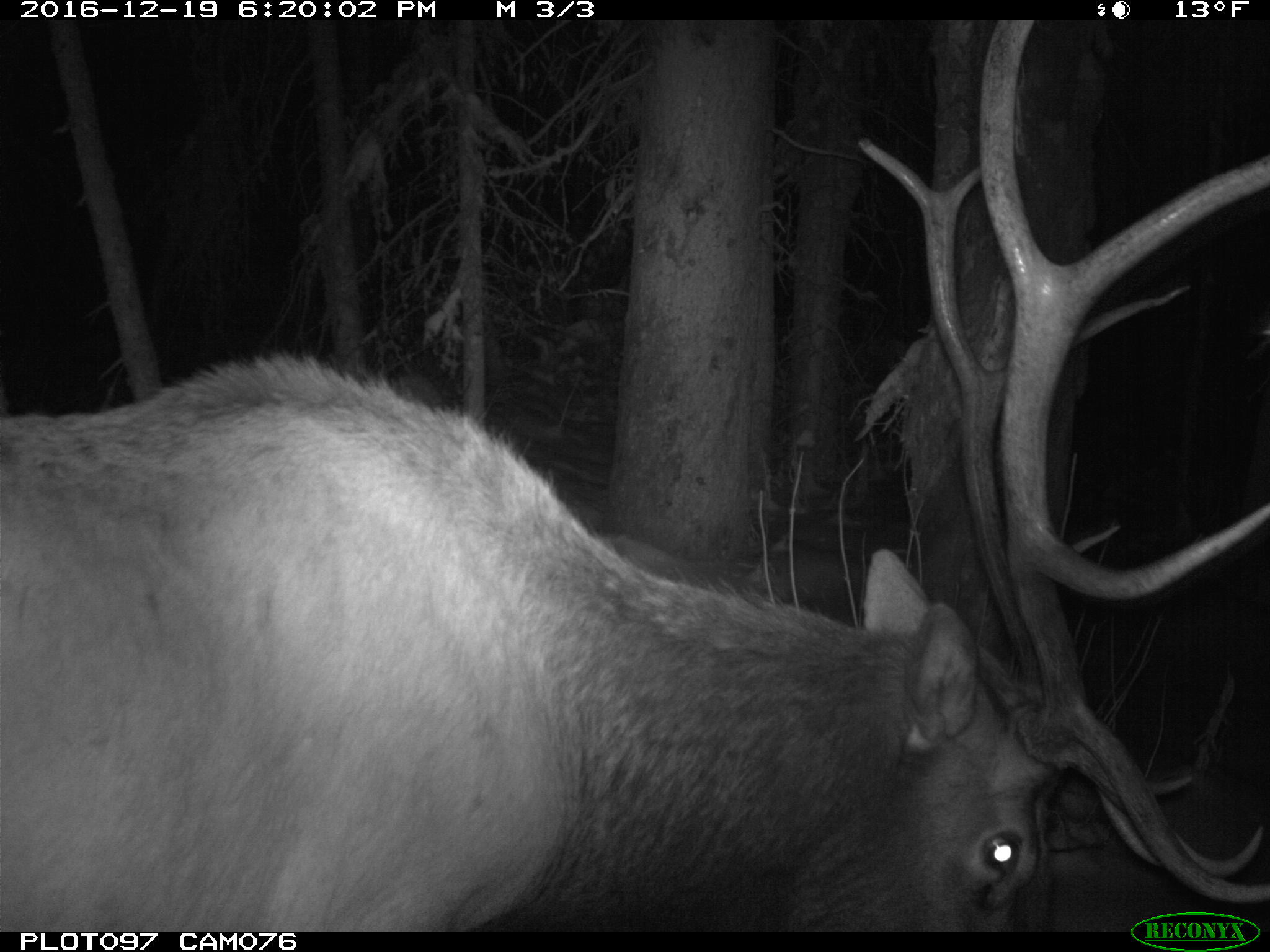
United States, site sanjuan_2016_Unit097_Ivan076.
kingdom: Animalia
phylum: Chordata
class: Mammalia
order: Artiodactyla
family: Cervidae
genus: Cervus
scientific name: Cervus elaphus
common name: red deer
Cervus elaphus (red deer).